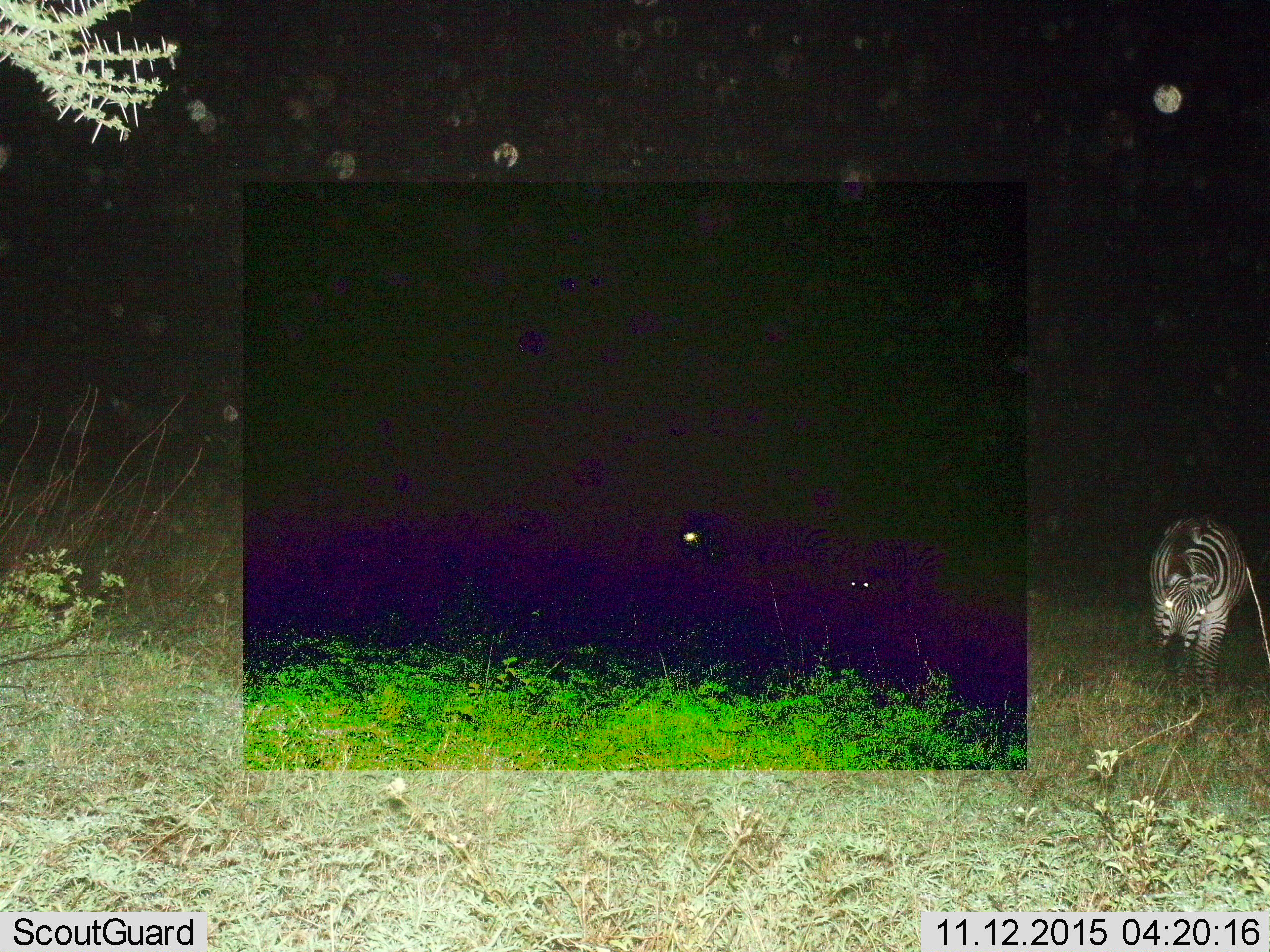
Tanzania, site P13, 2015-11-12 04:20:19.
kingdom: Animalia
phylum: Chordata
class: Mammalia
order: Perissodactyla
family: Equidae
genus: Equus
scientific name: Equus quagga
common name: plains zebra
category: zebra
Zebra (plains zebra) (Equus quagga), count 1. Behavior (volunteer vote fractions): standing 50%, resting 0%, moving 25%, interacting 0%. Young present (vote fraction): 0%. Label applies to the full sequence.